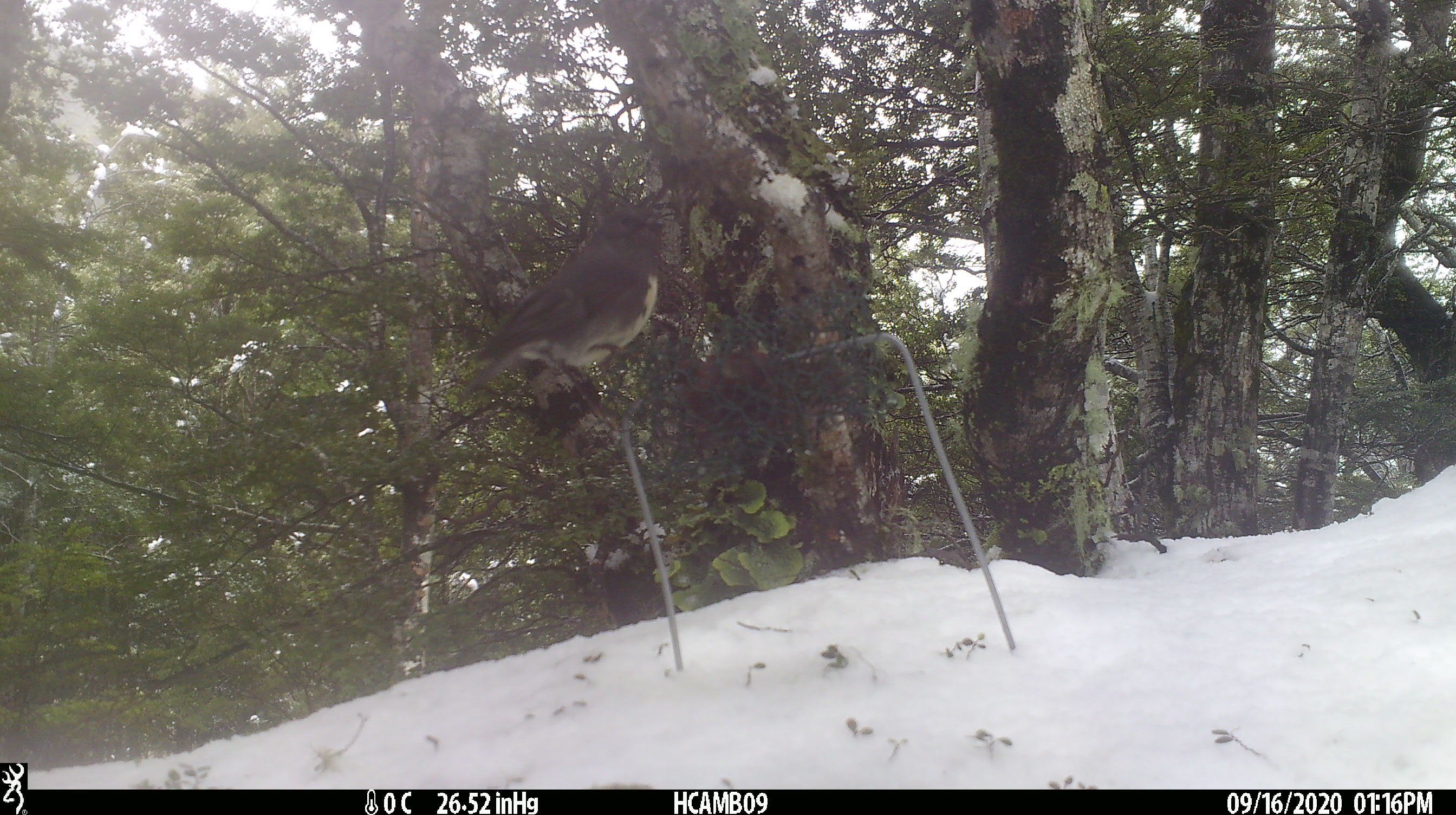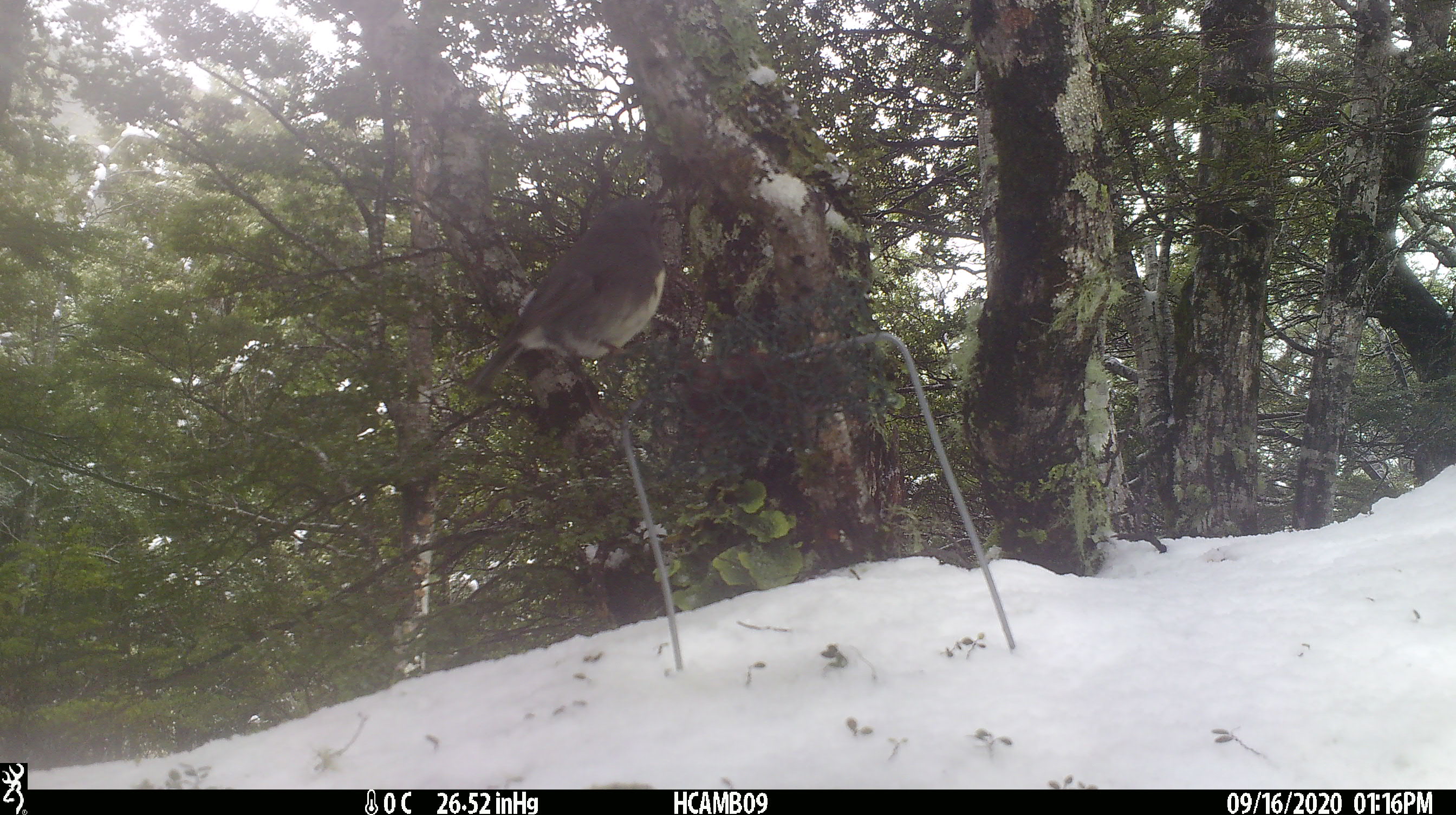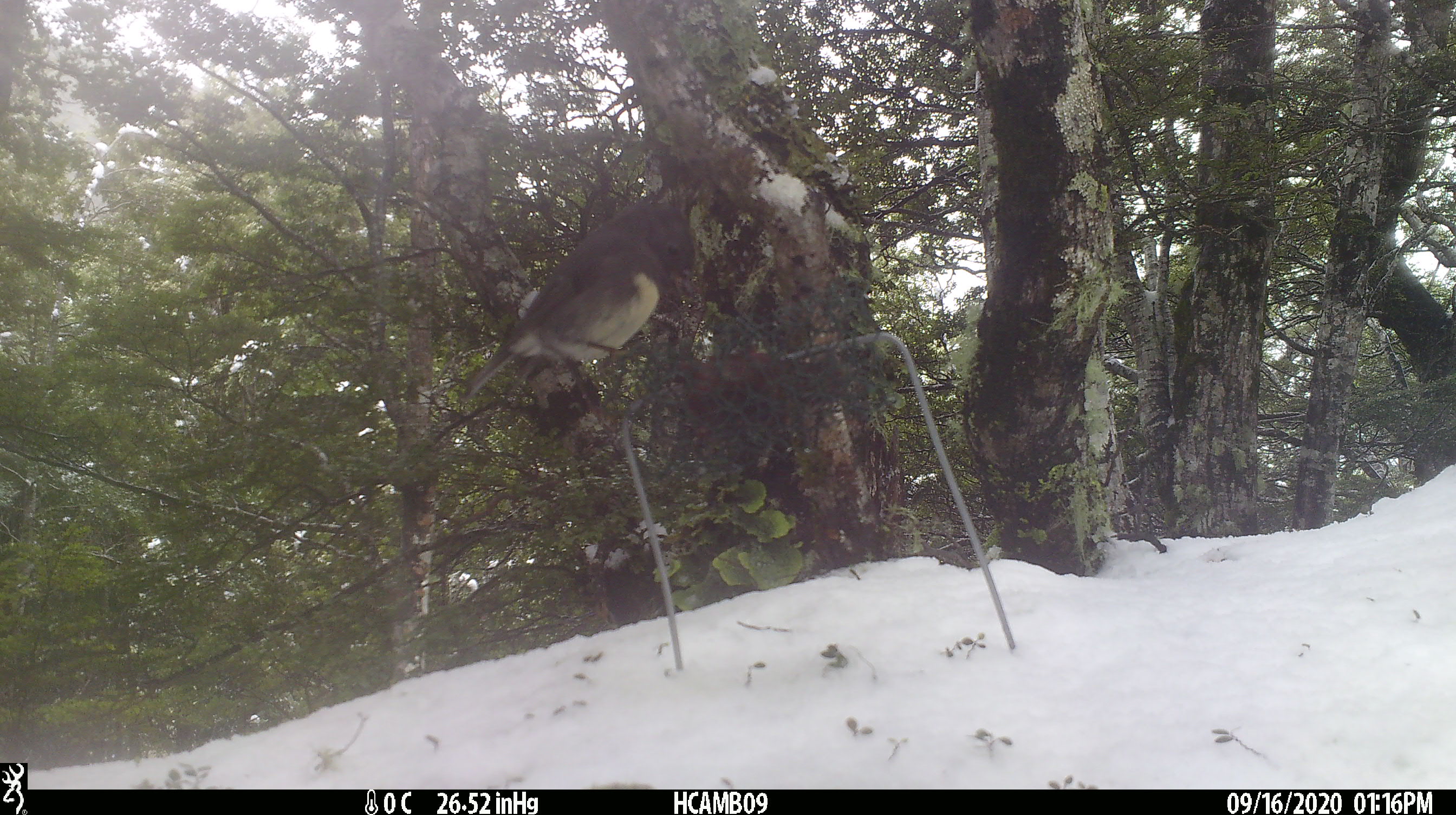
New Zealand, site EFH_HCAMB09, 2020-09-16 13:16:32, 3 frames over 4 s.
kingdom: Animalia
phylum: Chordata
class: Aves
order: Passeriformes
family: Petroicidae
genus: Petroica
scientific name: Petroica australis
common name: new zealand robin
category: robin